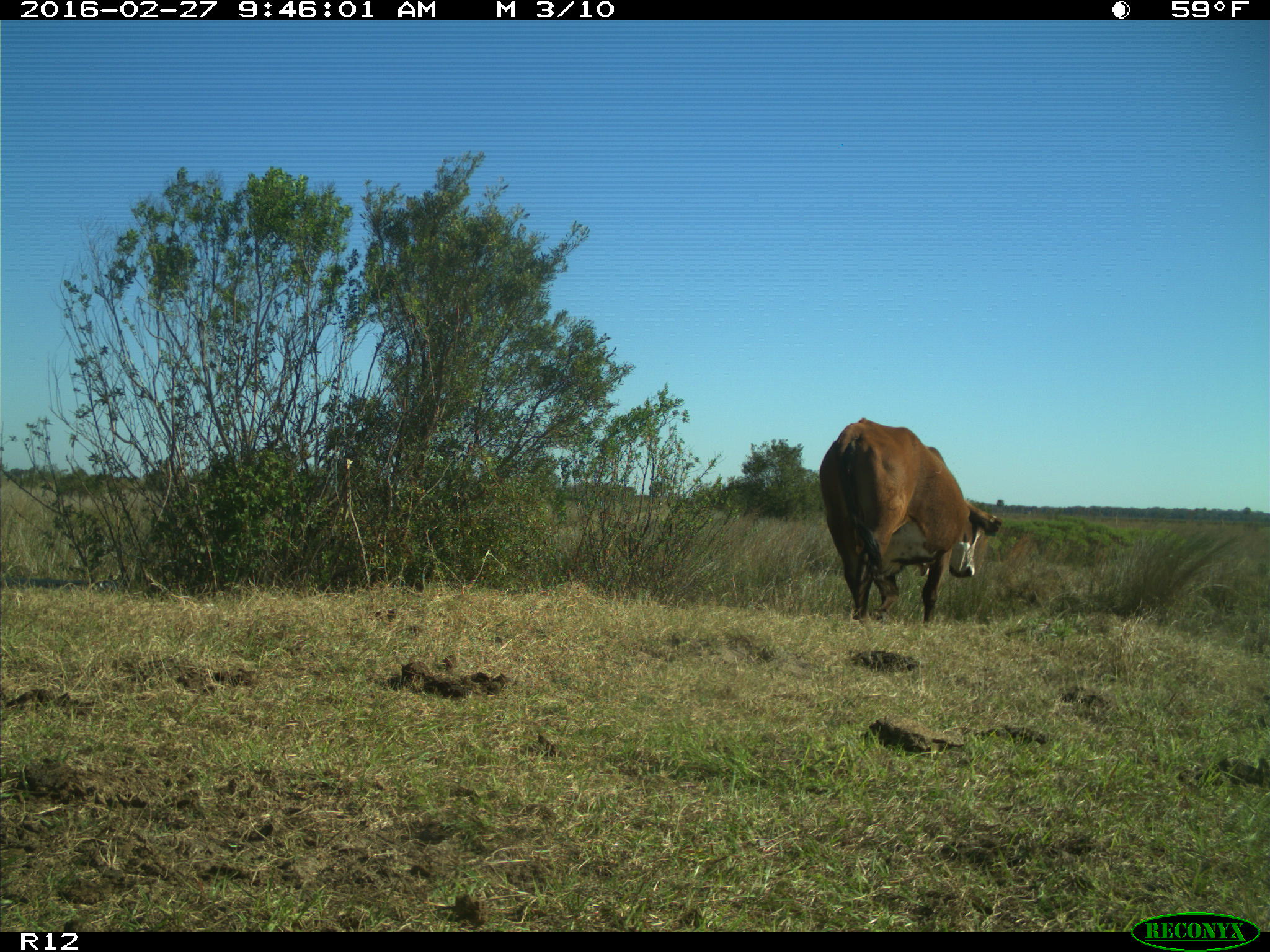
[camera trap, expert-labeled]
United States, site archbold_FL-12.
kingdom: Animalia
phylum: Chordata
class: Mammalia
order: Artiodactyla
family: Bovidae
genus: Bos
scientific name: Bos taurus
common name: domestic cow